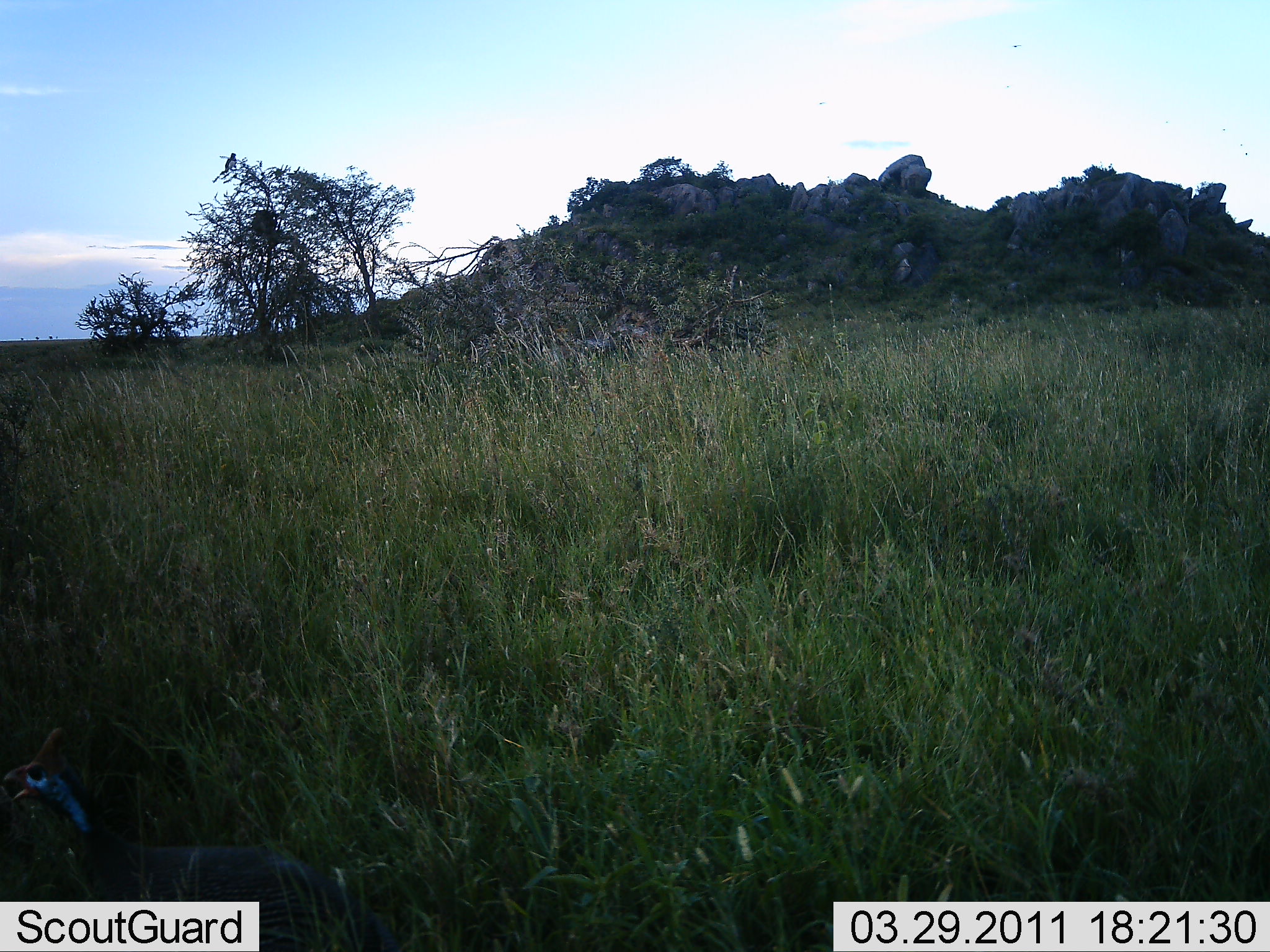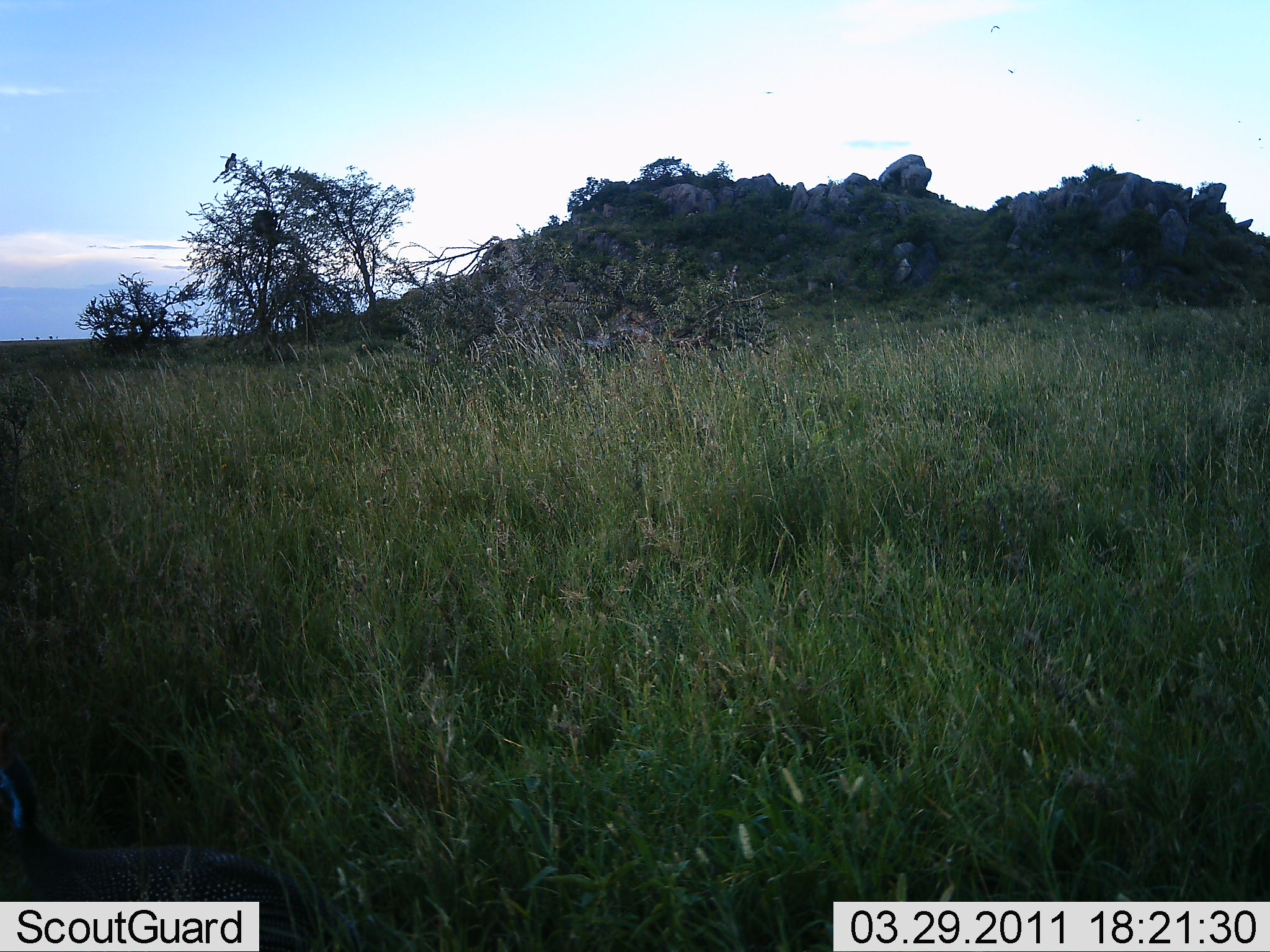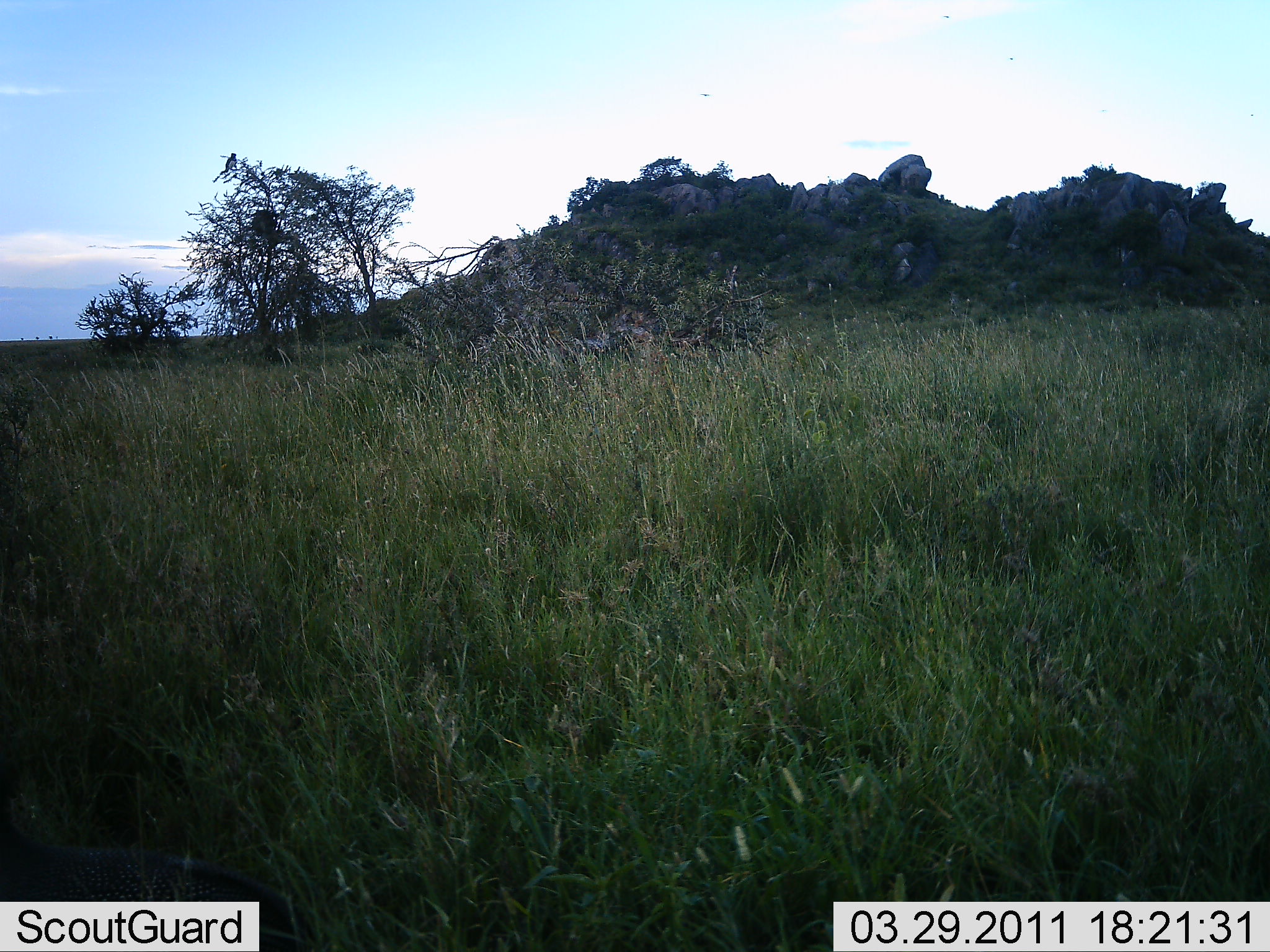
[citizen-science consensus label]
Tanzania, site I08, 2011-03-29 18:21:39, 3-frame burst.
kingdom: Animalia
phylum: Chordata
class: Aves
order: Galliformes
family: Numididae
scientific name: Numididae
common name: guinea fowl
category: guineafowl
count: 1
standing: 38%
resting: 0%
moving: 62%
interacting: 0%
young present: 0%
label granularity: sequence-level